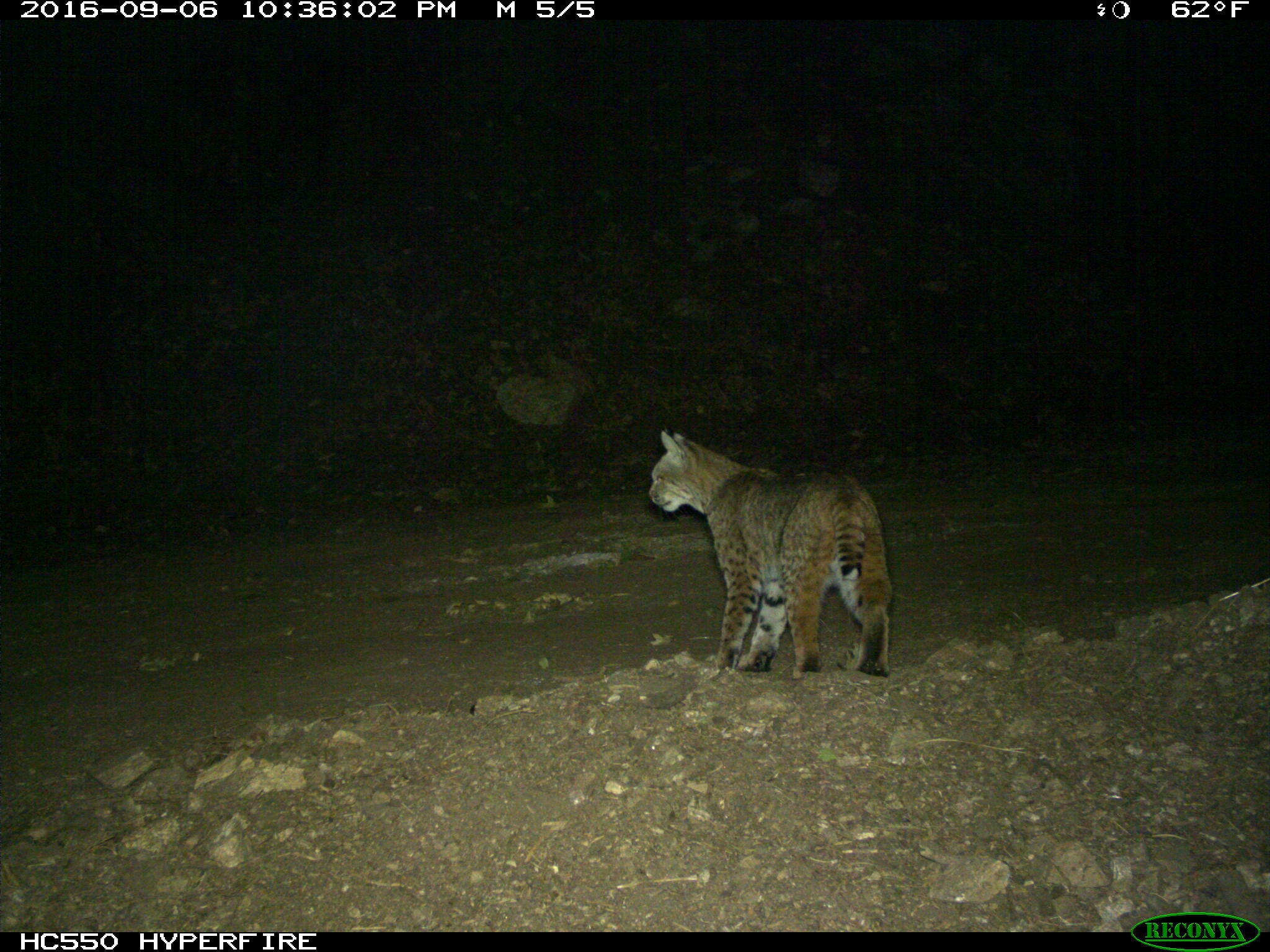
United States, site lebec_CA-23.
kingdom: Animalia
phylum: Chordata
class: Mammalia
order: Carnivora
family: Felidae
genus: Lynx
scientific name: Lynx rufus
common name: bobcat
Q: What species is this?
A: Lynx rufus (bobcat).